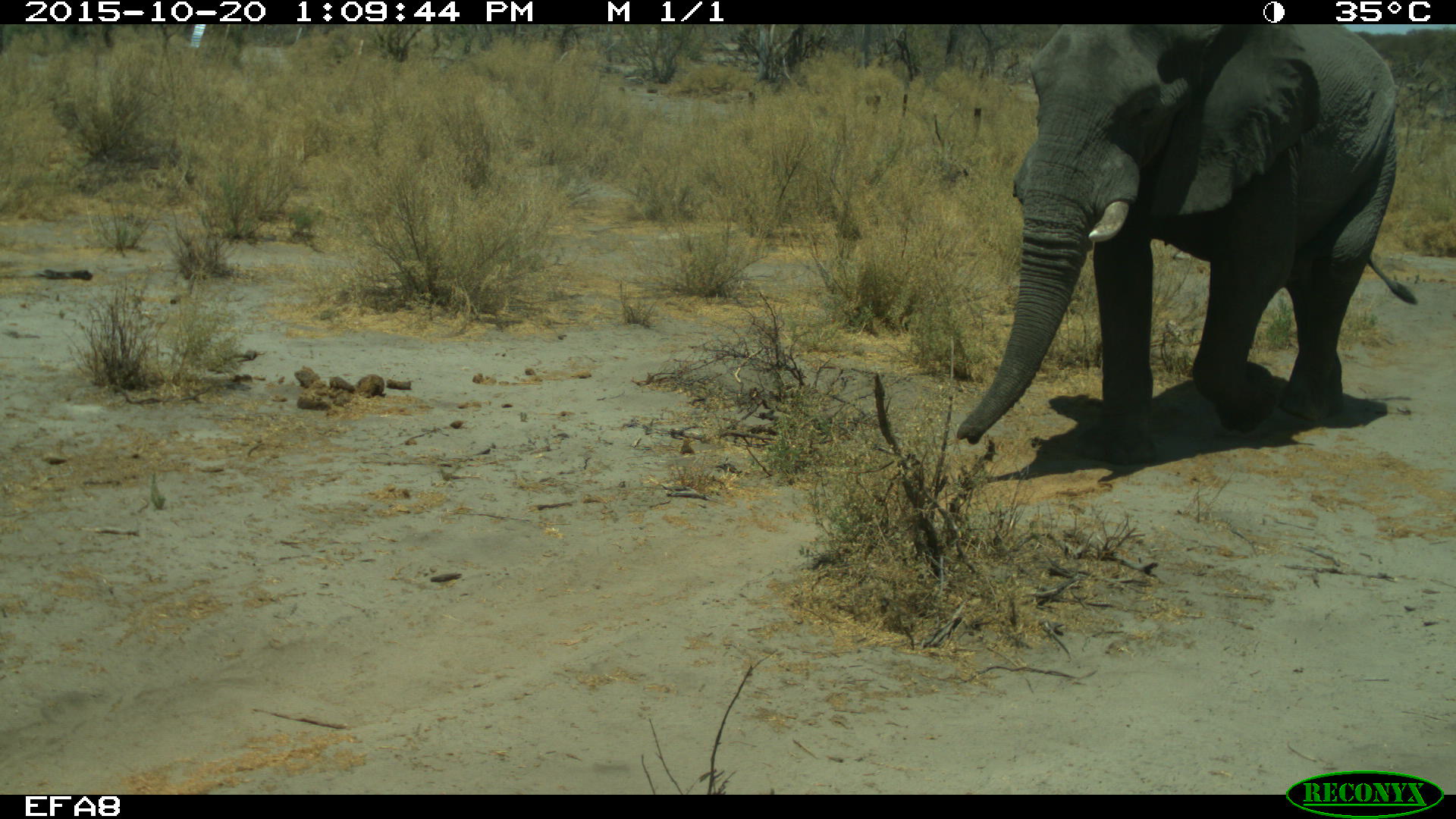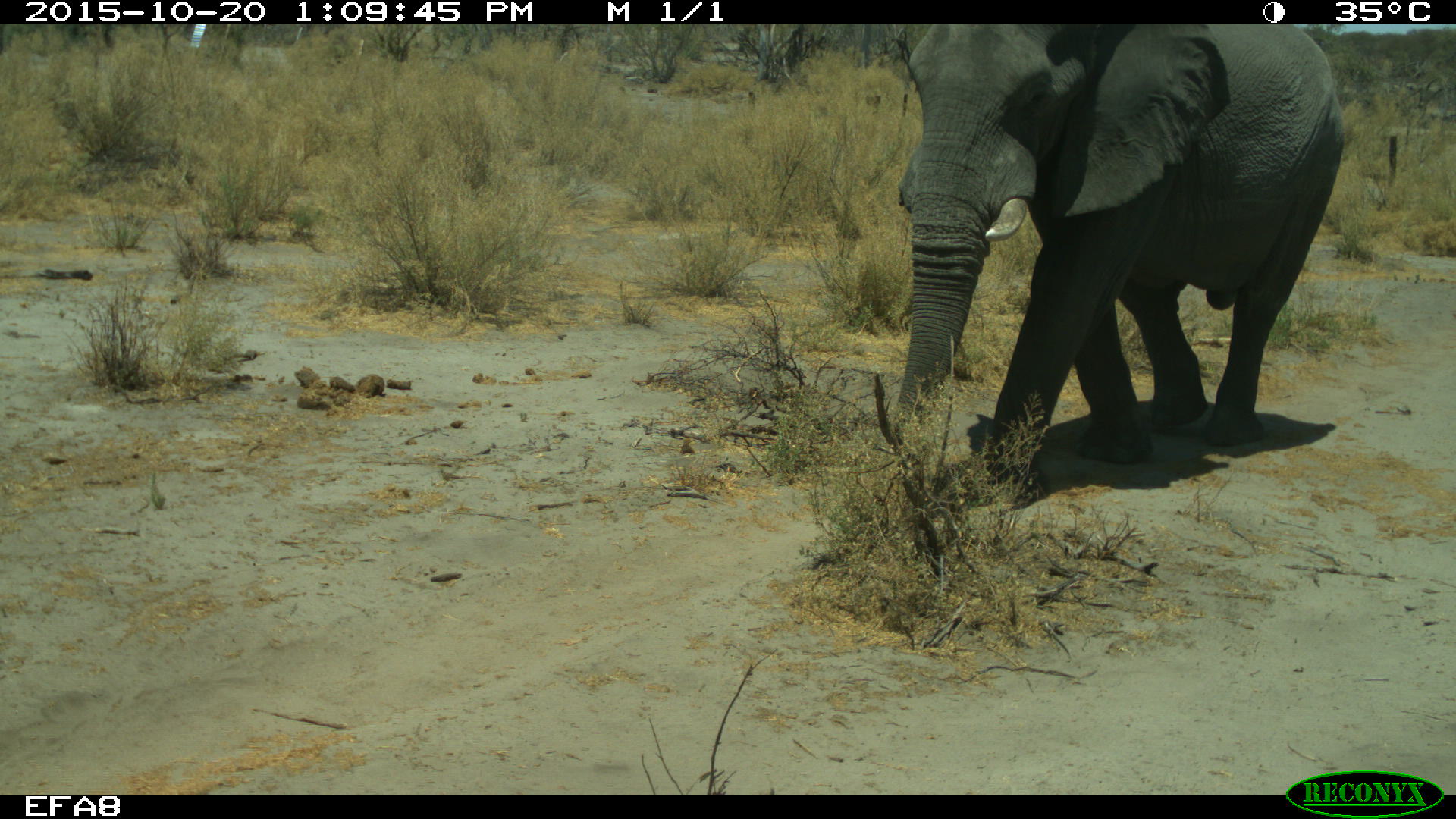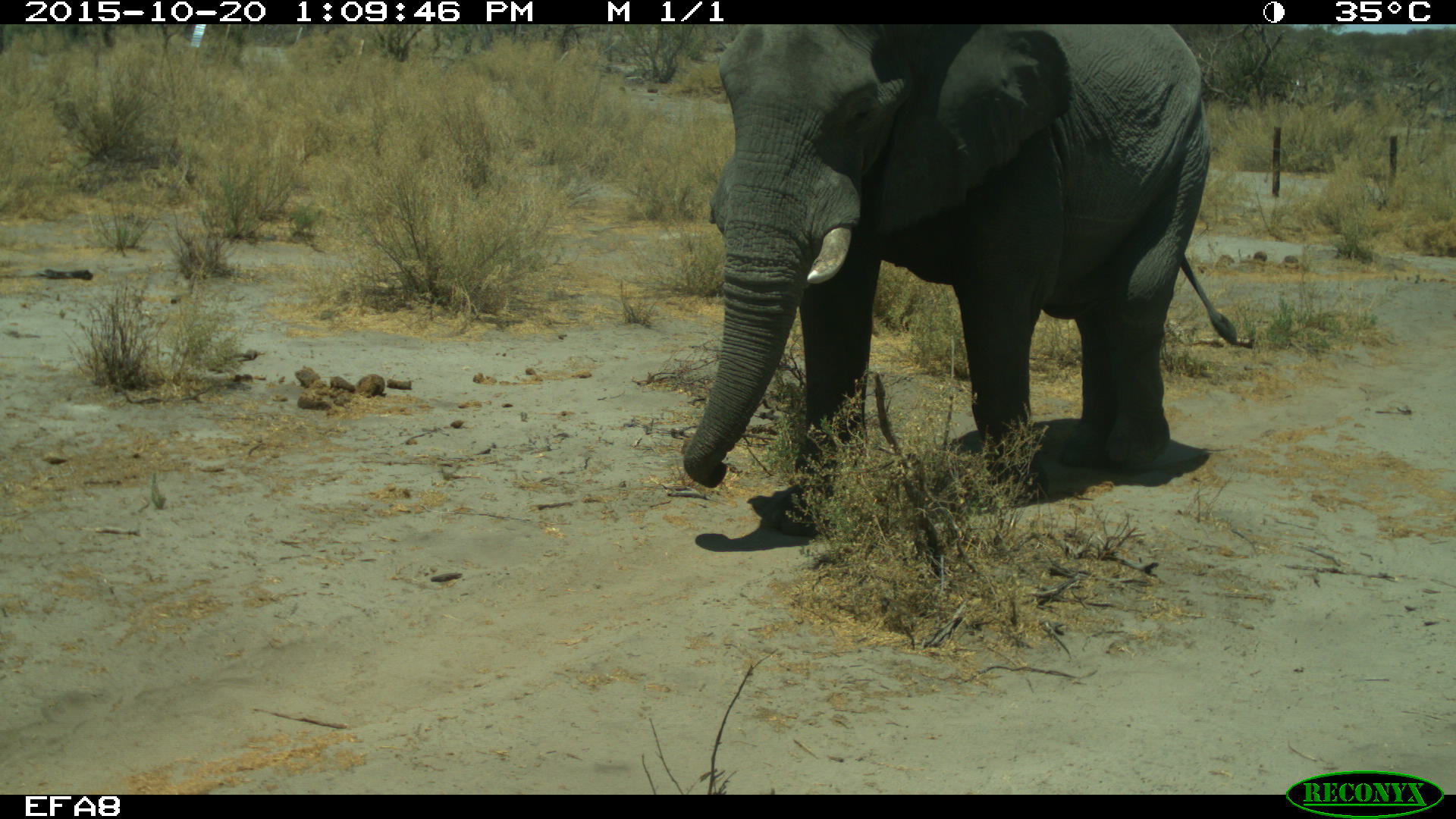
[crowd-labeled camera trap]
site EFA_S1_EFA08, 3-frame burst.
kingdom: Animalia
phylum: Chordata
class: Mammalia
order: Proboscidea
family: Elephantidae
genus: Loxodonta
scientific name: Loxodonta africana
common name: african bush elephant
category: elephant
Elephant (african bush elephant) (Loxodonta africana), count 1. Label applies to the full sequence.